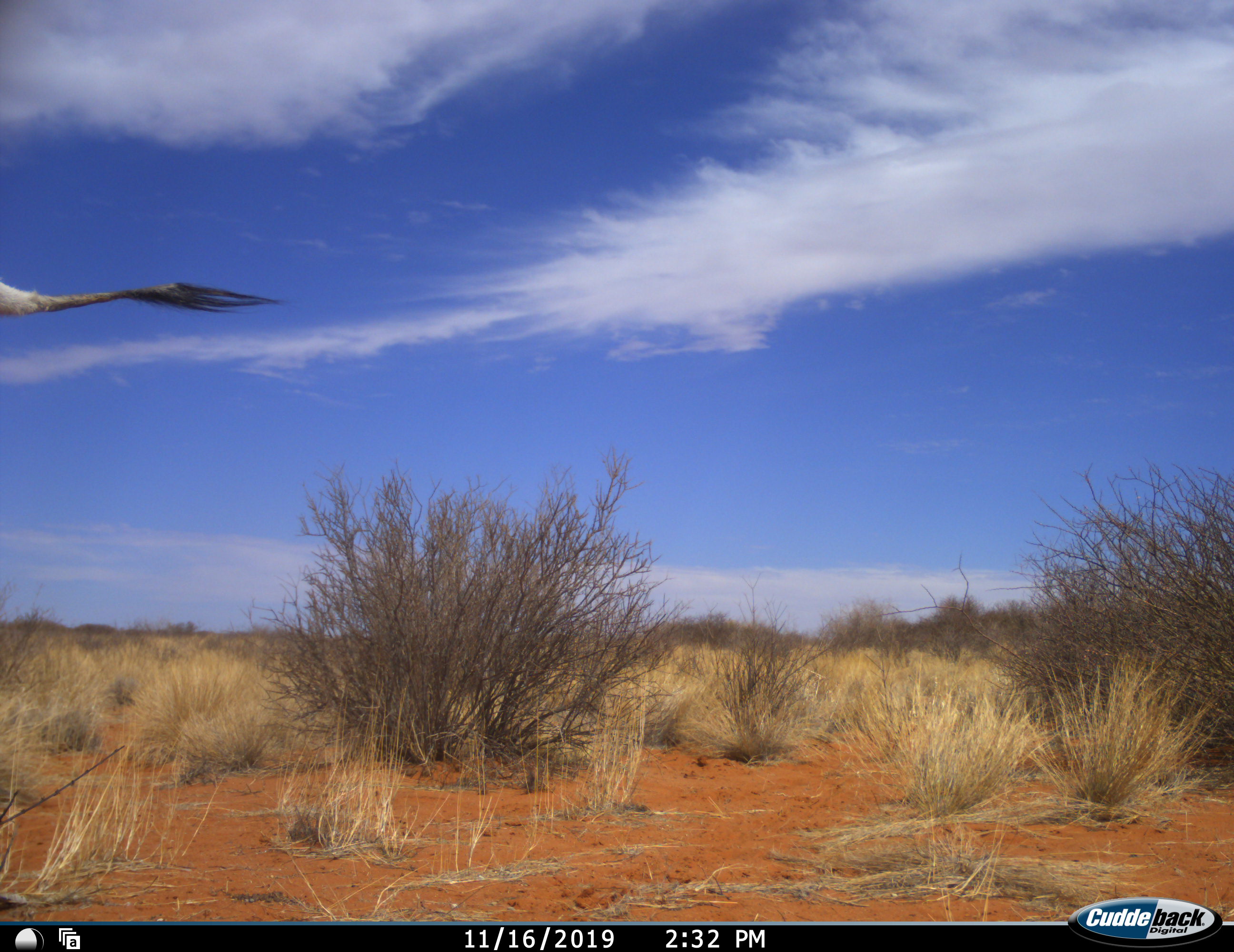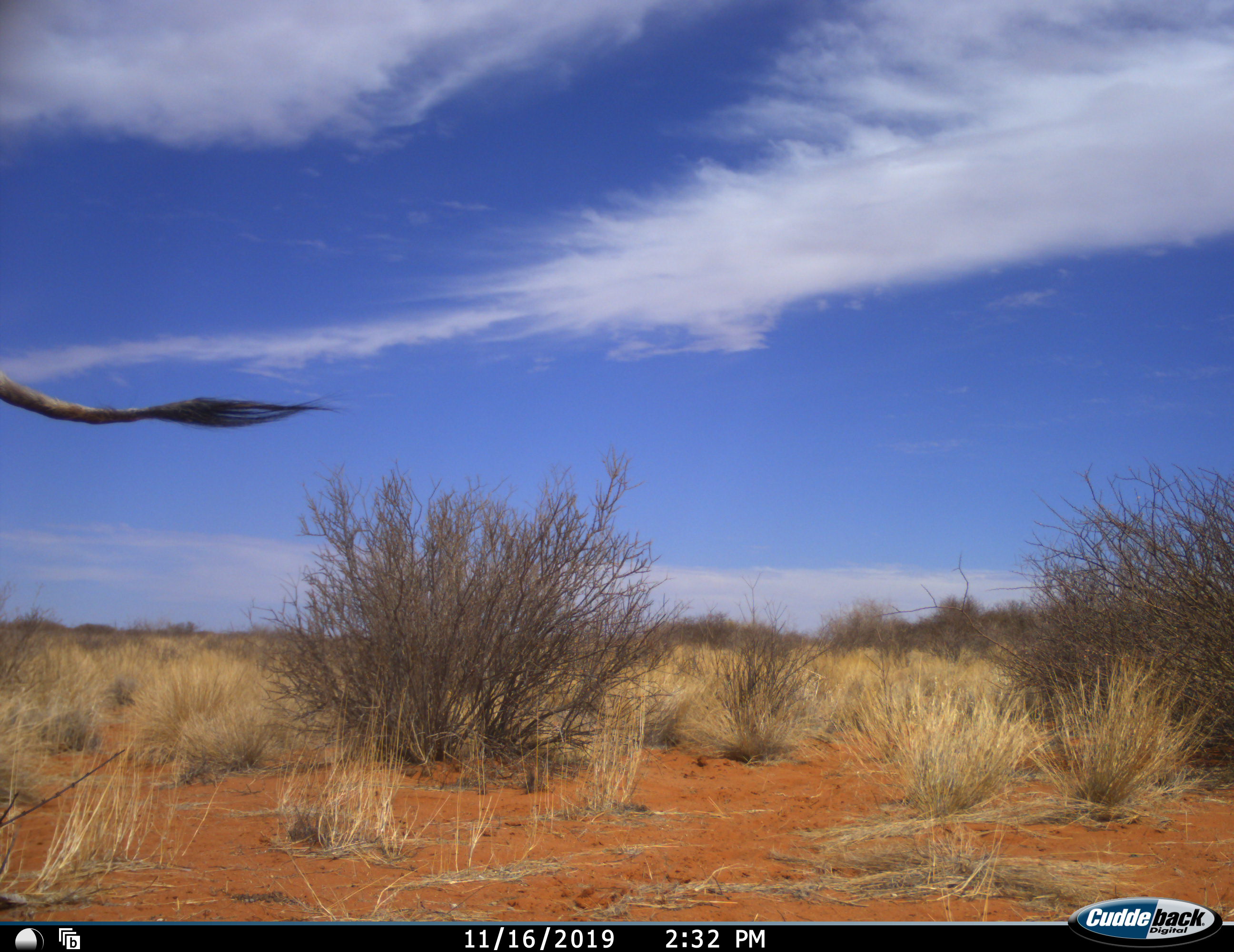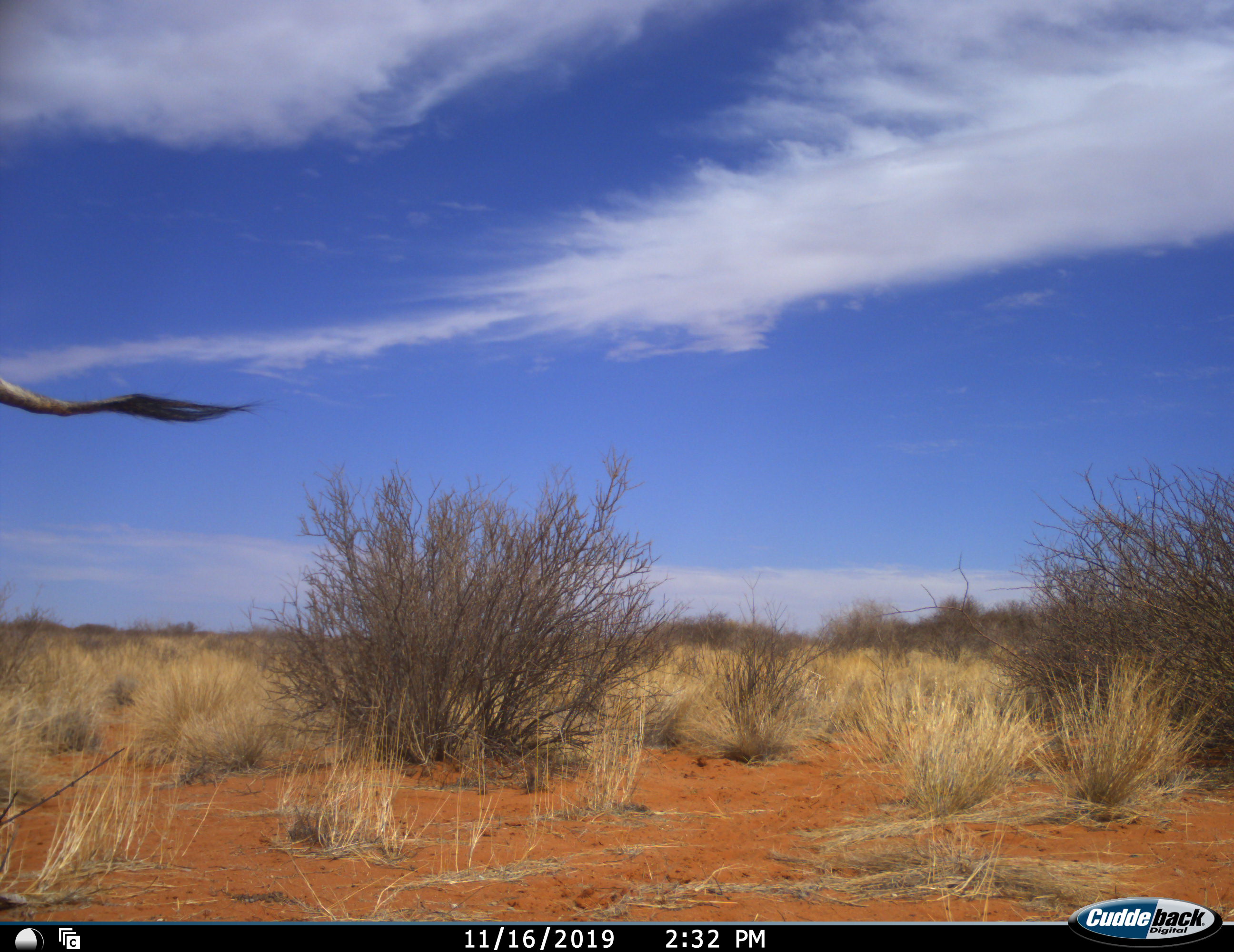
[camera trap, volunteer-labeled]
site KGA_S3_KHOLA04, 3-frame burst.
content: unidentified animal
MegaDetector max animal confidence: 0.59